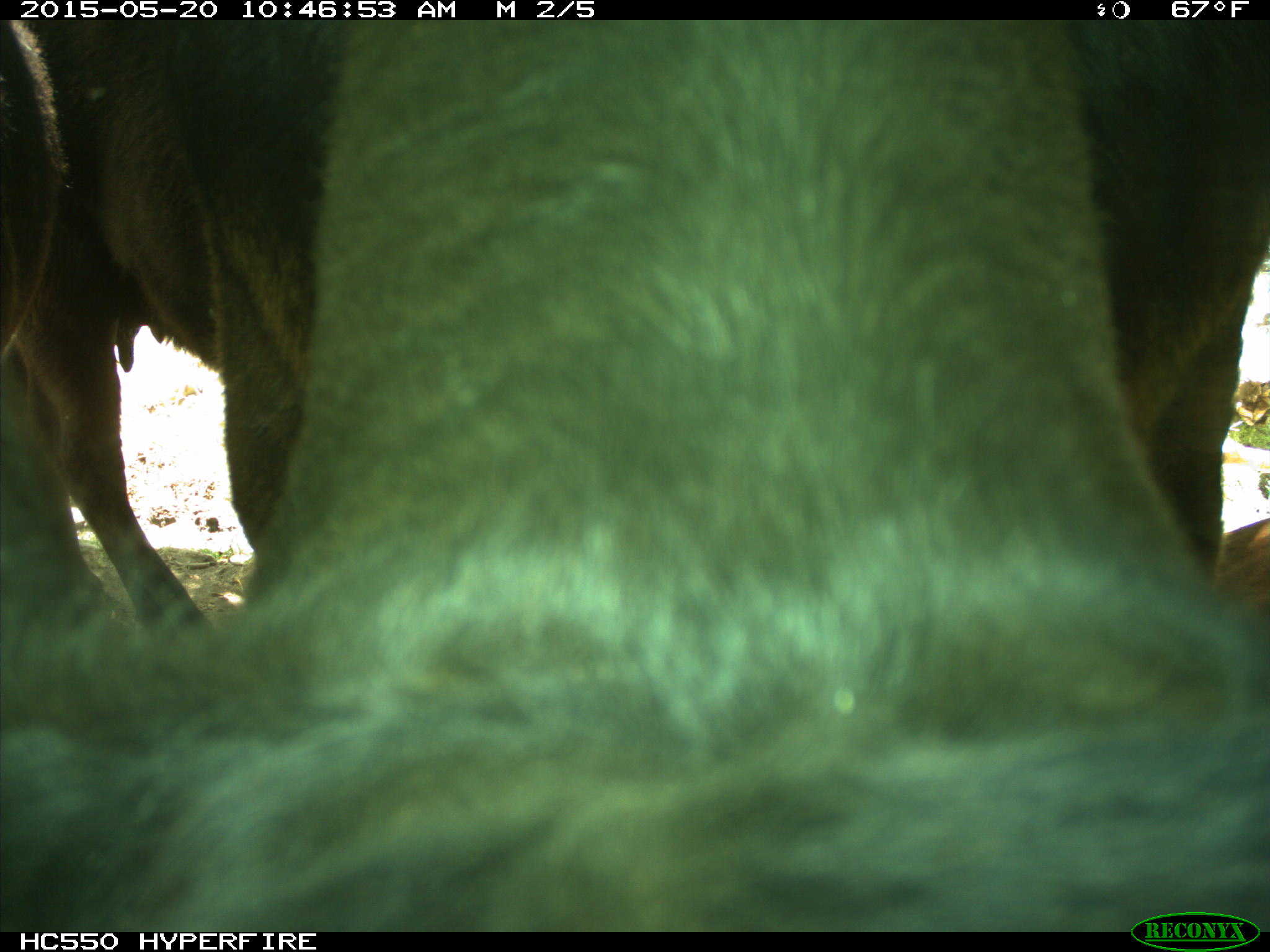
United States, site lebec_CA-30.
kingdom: Animalia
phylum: Chordata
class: Mammalia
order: Artiodactyla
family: Bovidae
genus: Bos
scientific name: Bos taurus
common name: domestic cow